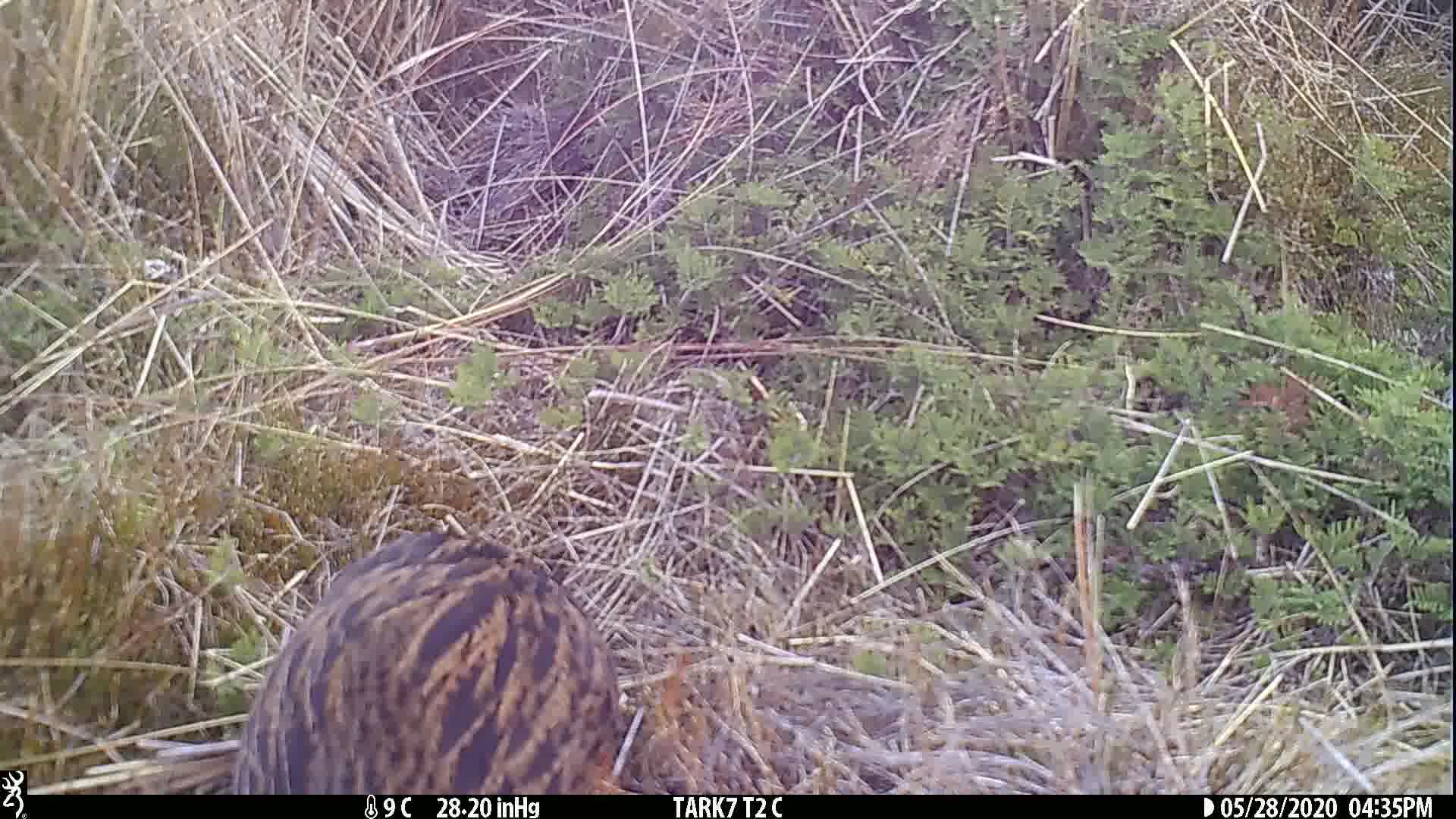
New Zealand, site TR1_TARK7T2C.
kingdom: Animalia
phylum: Chordata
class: Aves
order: Gruiformes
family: Rallidae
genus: Gallirallus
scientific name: Gallirallus australis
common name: weka